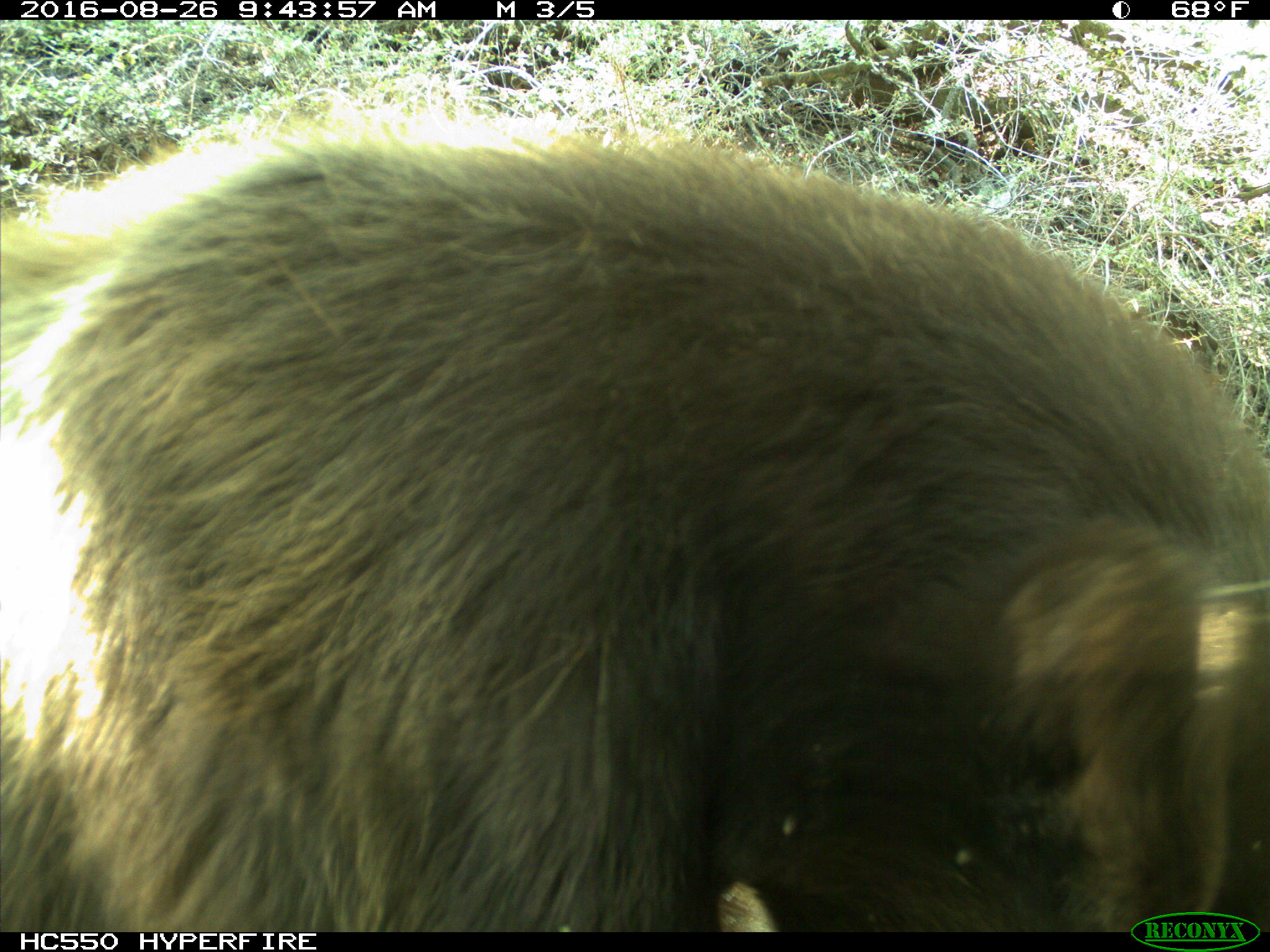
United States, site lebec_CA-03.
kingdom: Animalia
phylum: Chordata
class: Mammalia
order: Carnivora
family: Ursidae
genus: Ursus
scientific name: Ursus americanus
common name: american black bear